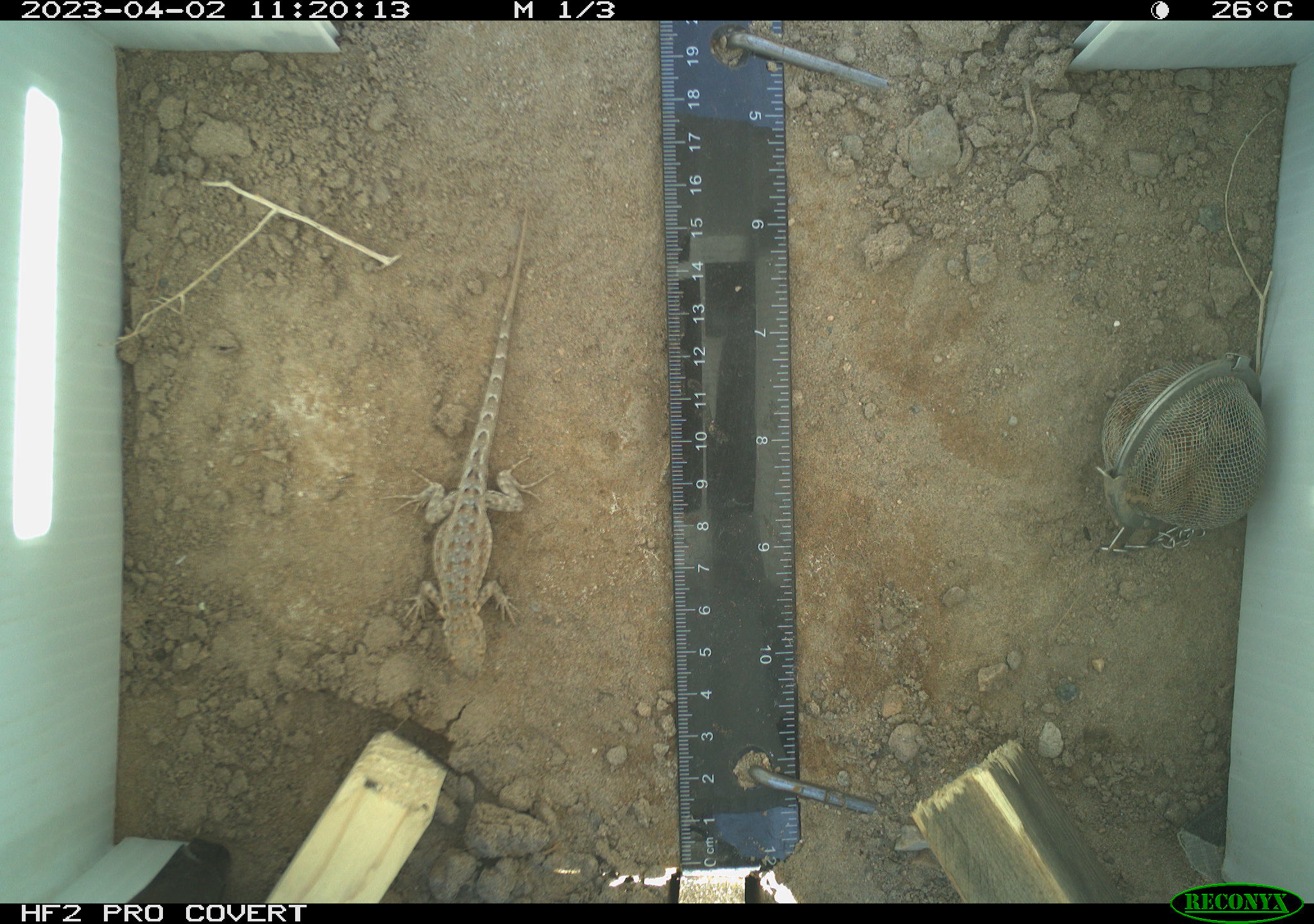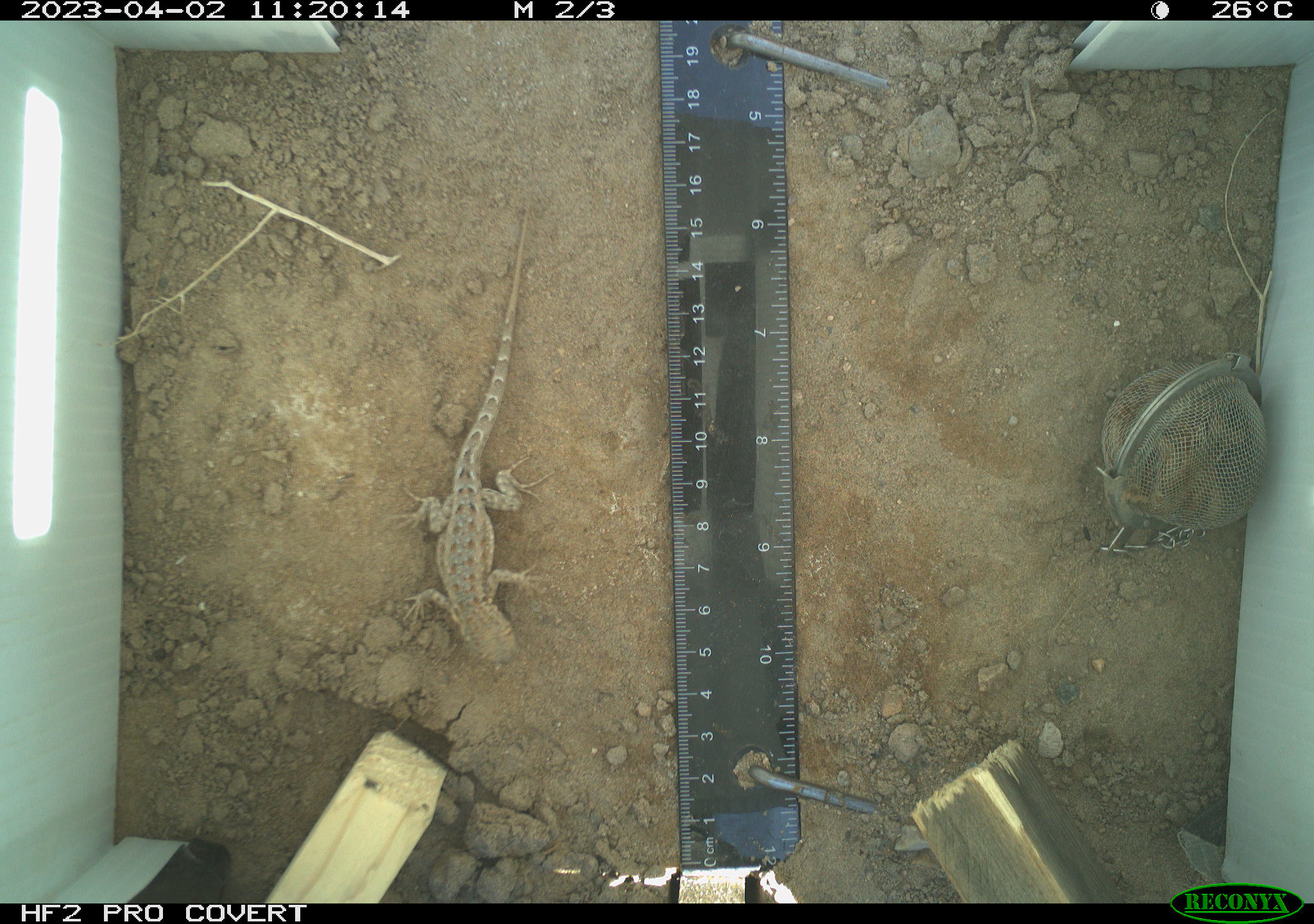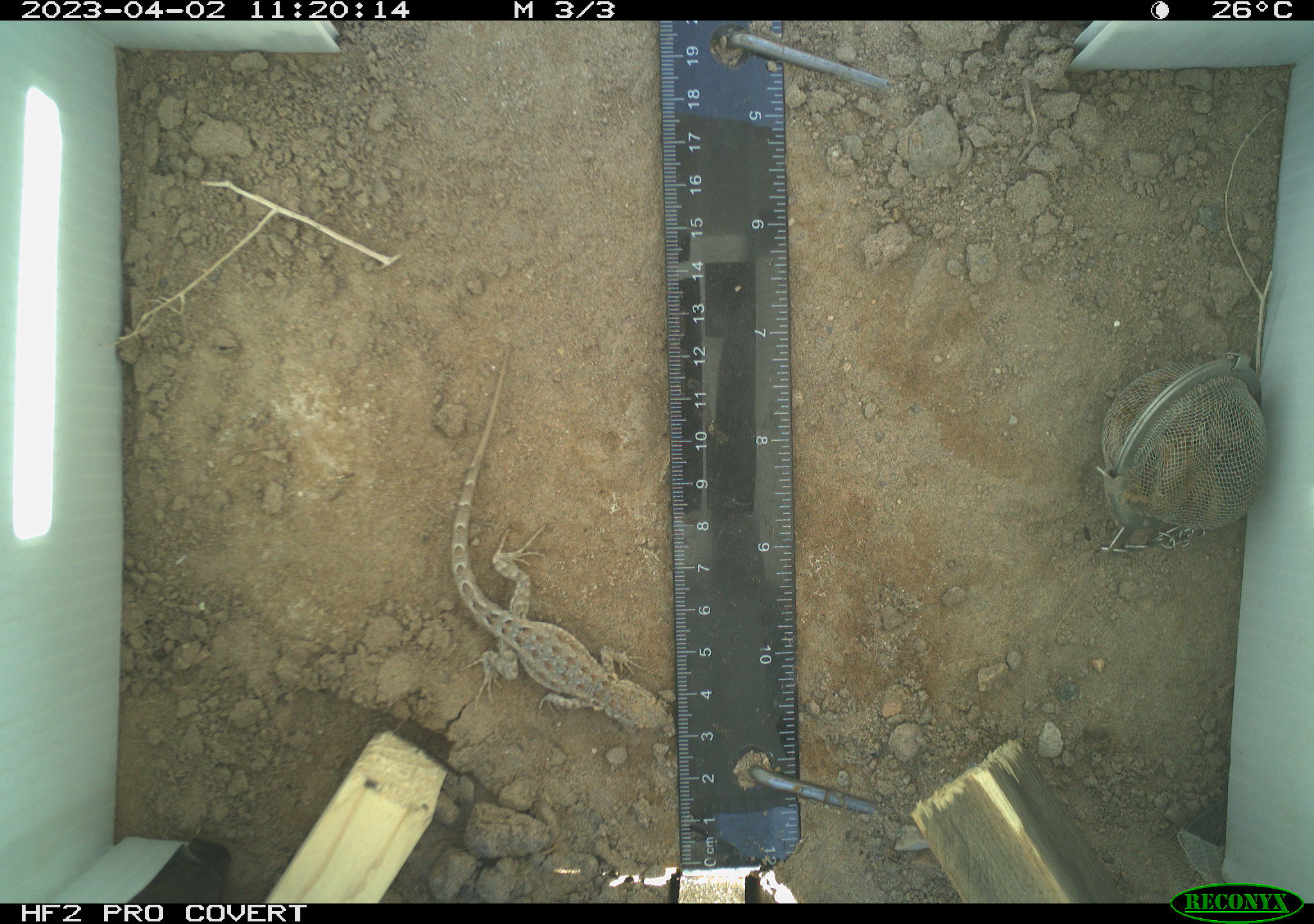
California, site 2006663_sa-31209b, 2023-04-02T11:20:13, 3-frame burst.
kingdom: Animalia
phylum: Chordata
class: Reptilia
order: Squamata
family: Phrynosomatidae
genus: Sceloporus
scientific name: Sceloporus graciosus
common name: common sagebrush lizard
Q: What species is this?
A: Common sagebrush lizard (Sceloporus graciosus).